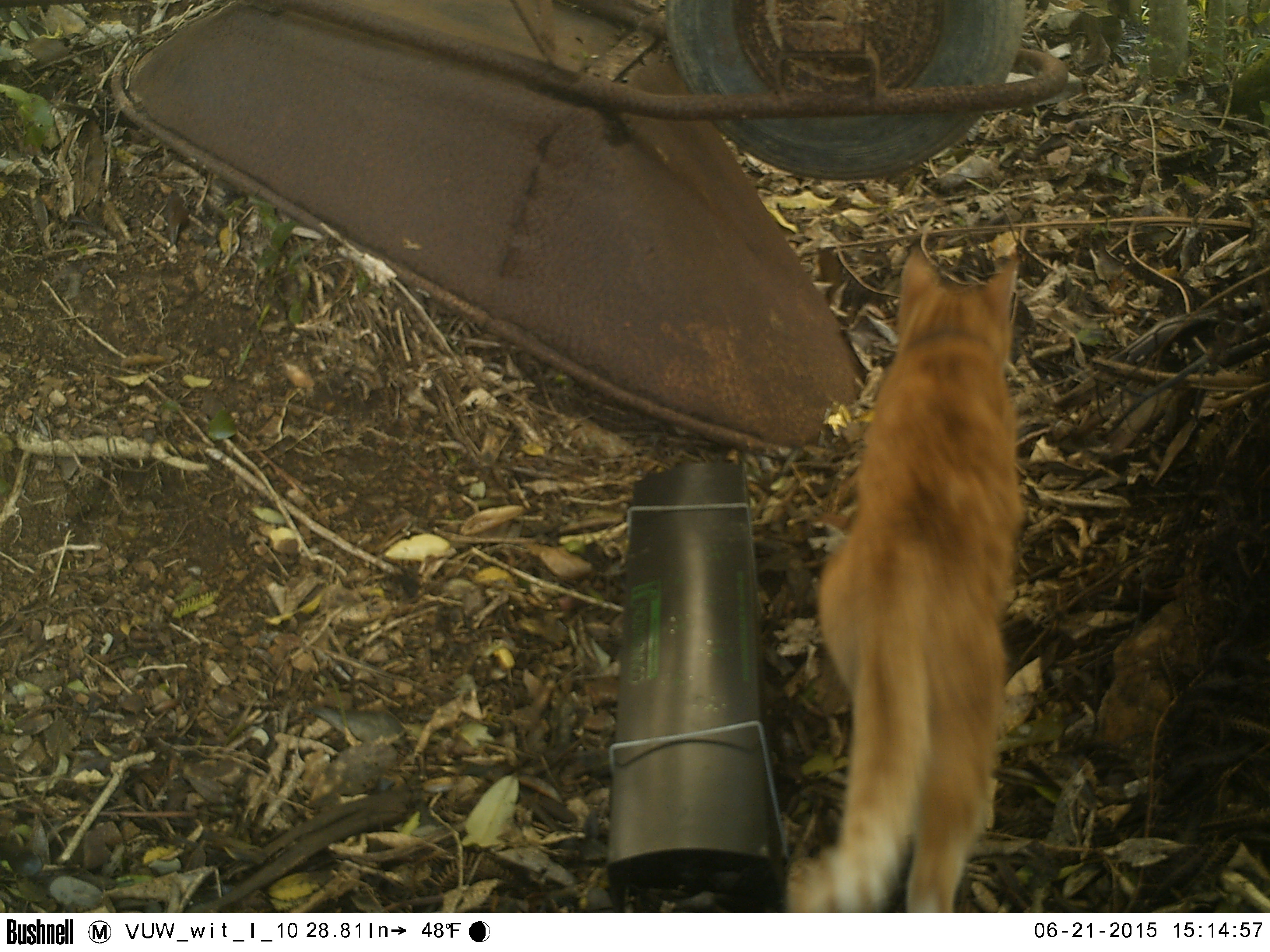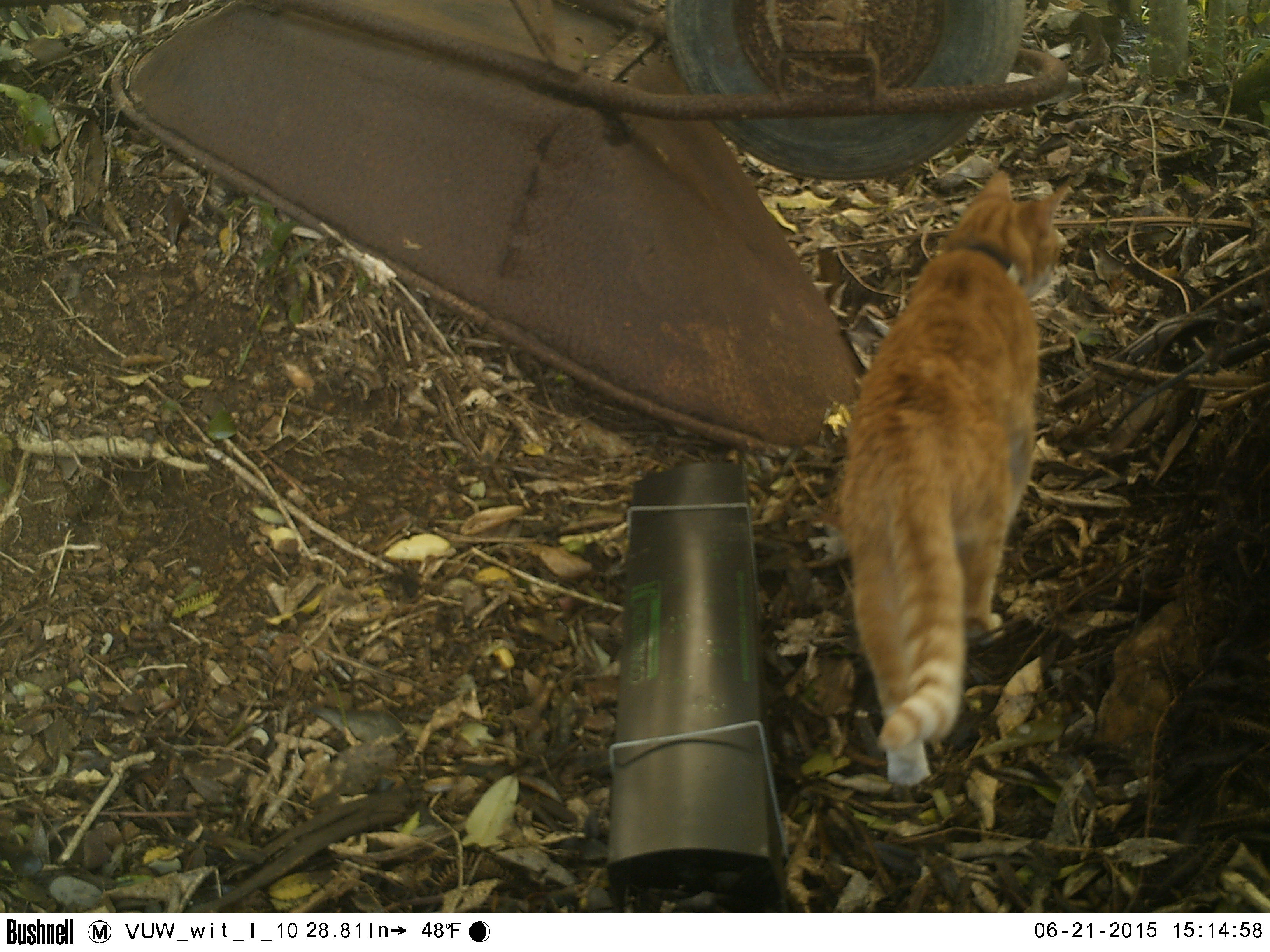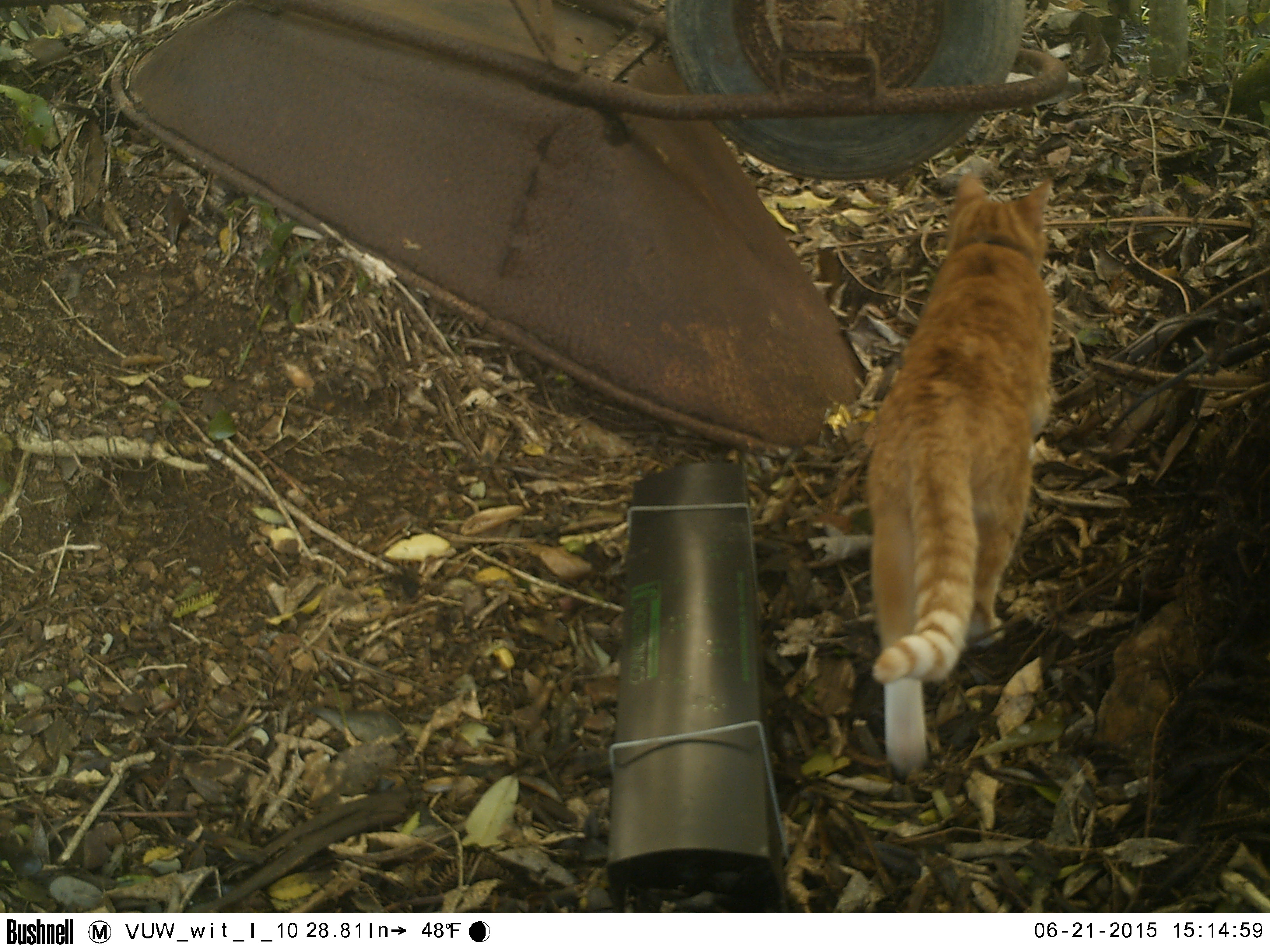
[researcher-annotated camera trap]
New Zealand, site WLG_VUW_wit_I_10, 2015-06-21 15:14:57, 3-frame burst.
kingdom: Animalia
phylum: Chordata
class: Mammalia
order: Carnivora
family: Felidae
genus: Felis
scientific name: Felis catus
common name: domestic cat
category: cat